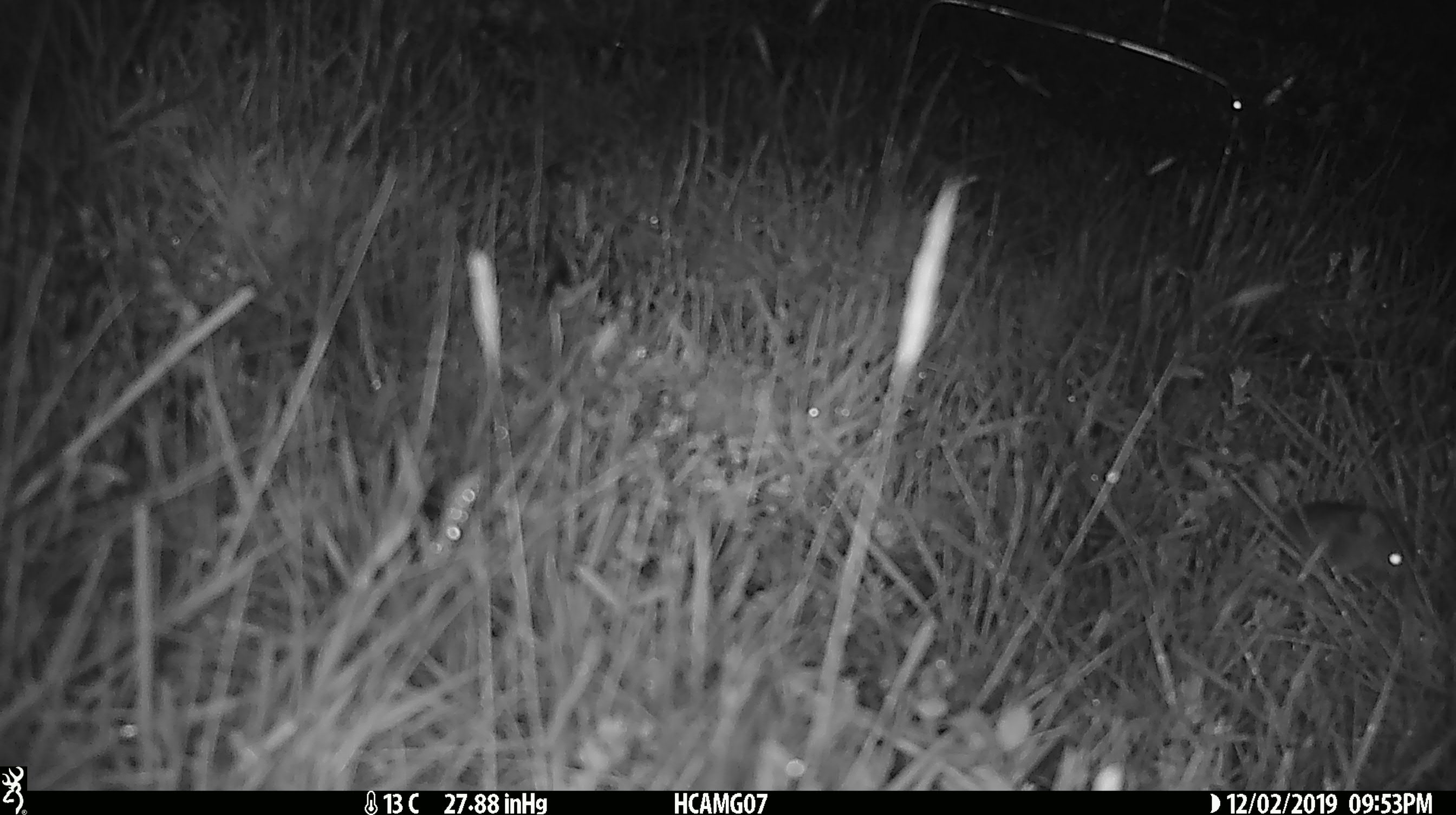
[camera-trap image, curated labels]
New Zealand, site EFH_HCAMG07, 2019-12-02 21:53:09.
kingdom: Animalia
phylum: Chordata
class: Mammalia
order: Rodentia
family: Muridae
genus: Mus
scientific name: Mus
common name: mouse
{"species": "mouse (Mus)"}